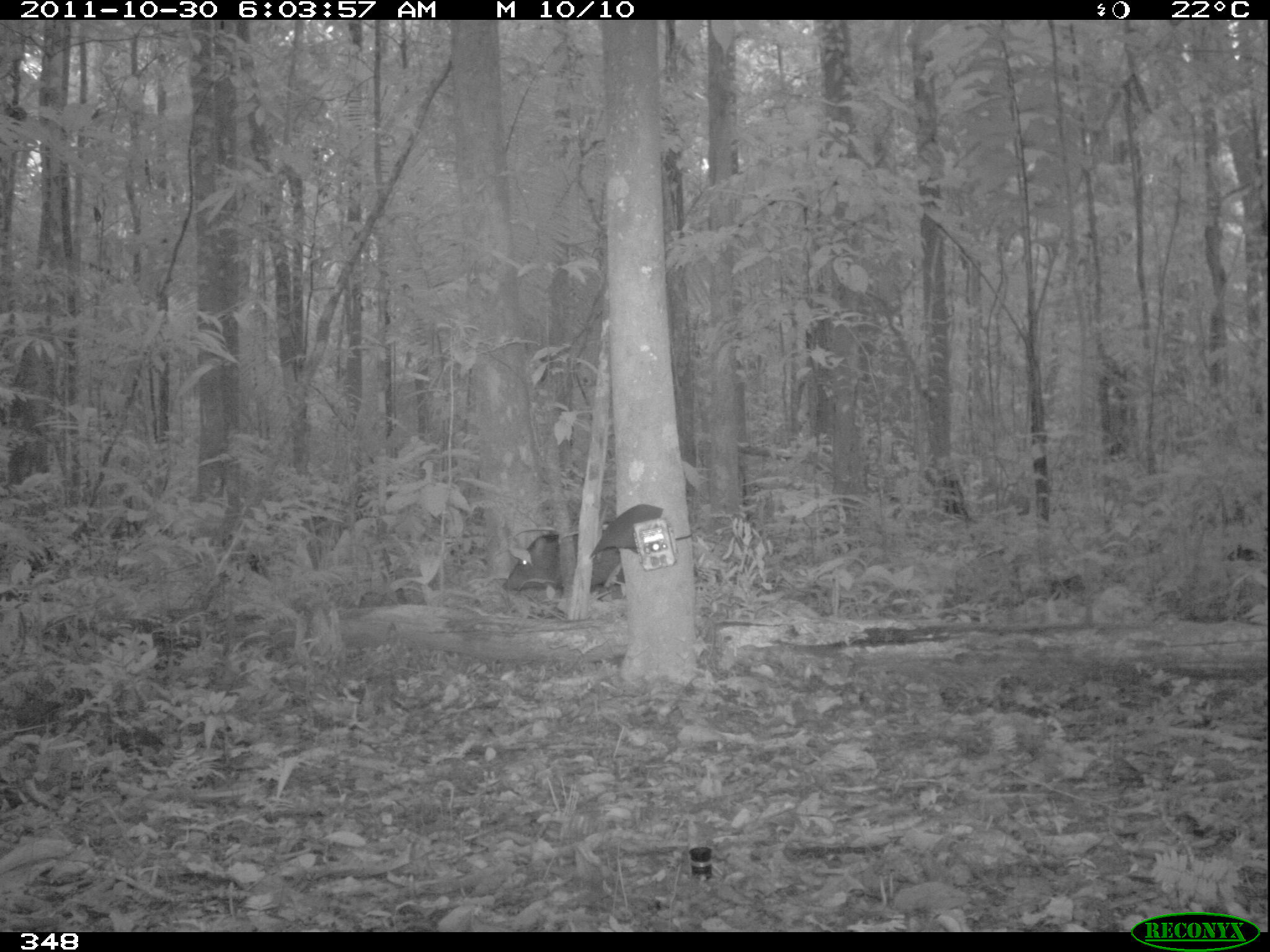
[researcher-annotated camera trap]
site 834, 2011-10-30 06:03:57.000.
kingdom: Animalia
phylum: Chordata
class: Mammalia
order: Artiodactyla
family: Tayassuidae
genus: Tayassu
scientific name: Tayassu pecari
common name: white-lipped peccary